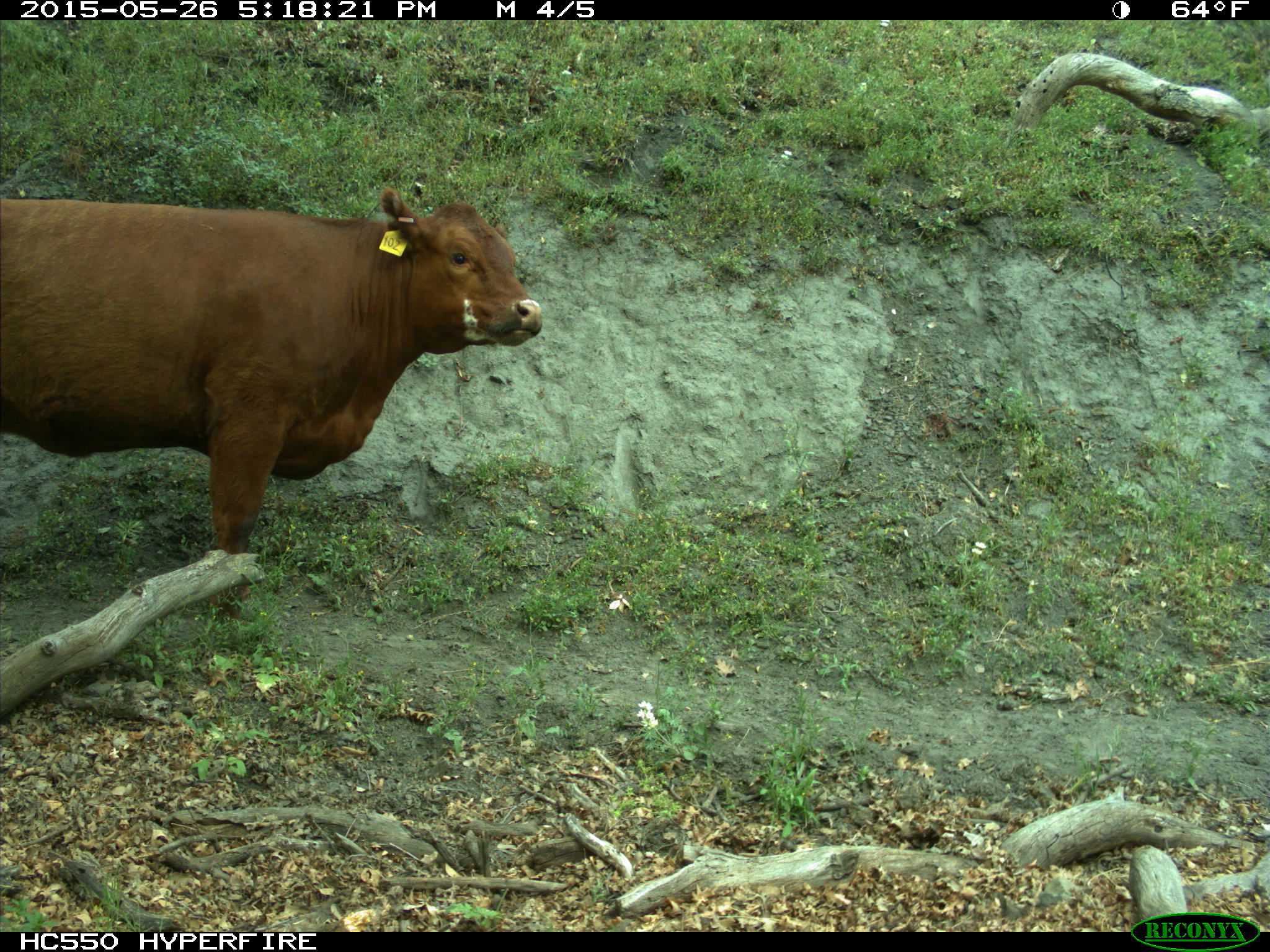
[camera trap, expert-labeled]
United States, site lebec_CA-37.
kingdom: Animalia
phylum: Chordata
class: Mammalia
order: Artiodactyla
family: Bovidae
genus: Bos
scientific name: Bos taurus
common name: domestic cow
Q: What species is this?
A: Bos taurus (domestic cow).